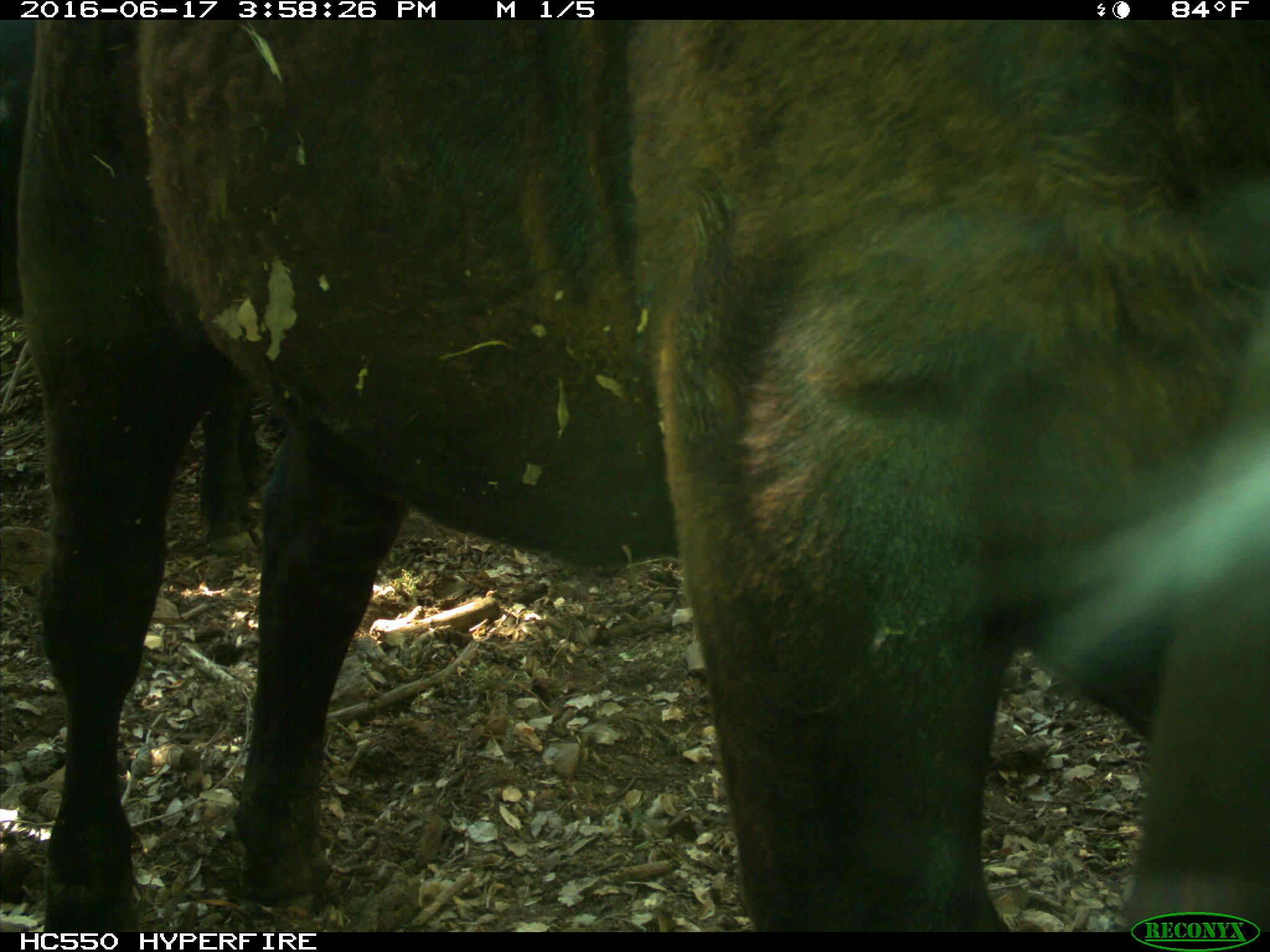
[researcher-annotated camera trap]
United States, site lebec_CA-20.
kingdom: Animalia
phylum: Chordata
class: Mammalia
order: Artiodactyla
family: Bovidae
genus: Bos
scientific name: Bos taurus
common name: domestic cow